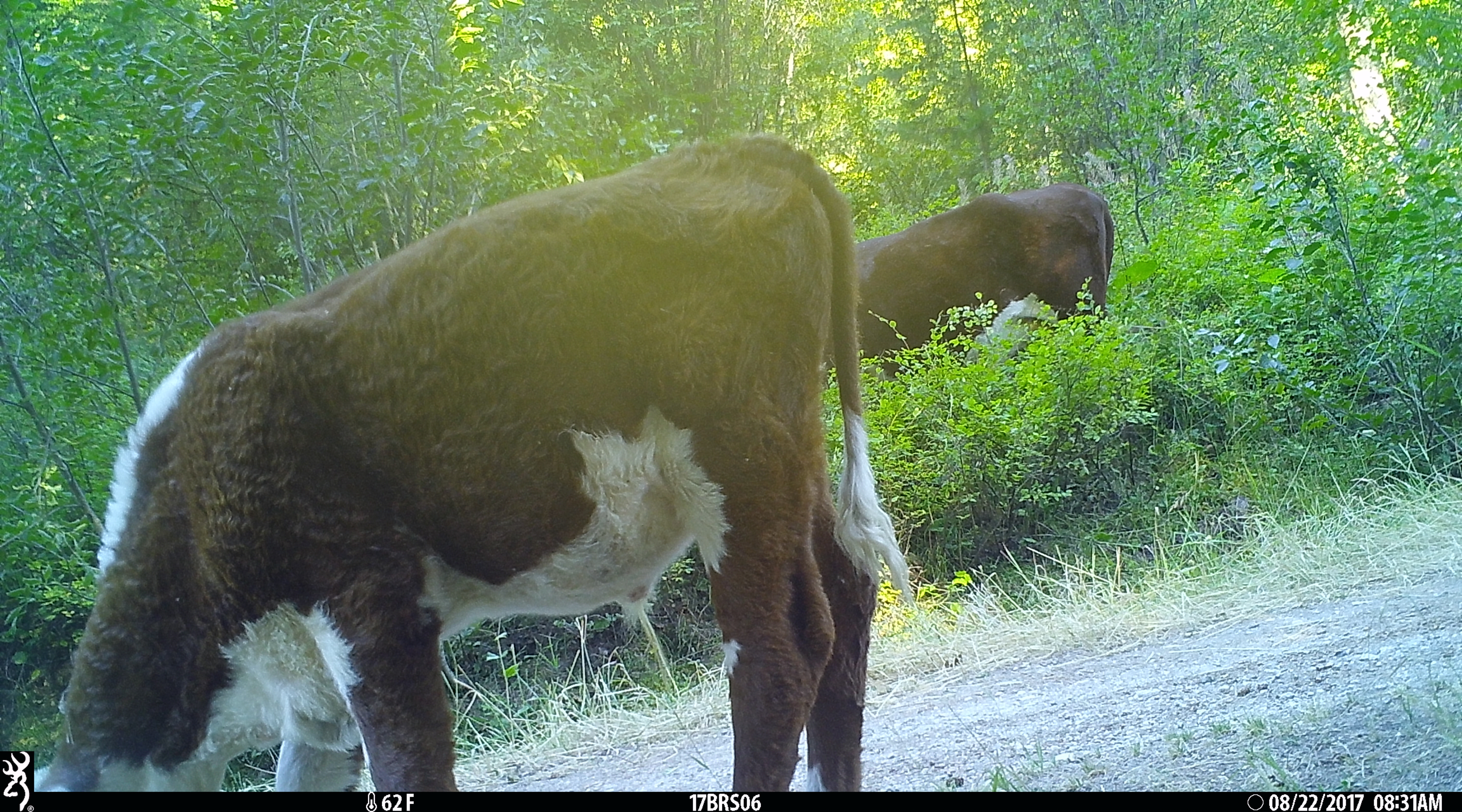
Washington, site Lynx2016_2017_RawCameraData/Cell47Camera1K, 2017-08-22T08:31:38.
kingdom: Animalia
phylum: Chordata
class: Mammalia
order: Artiodactyla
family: Bovidae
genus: Bos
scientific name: Bos taurus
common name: domestic cattle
Domestic cattle (Bos taurus). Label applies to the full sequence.